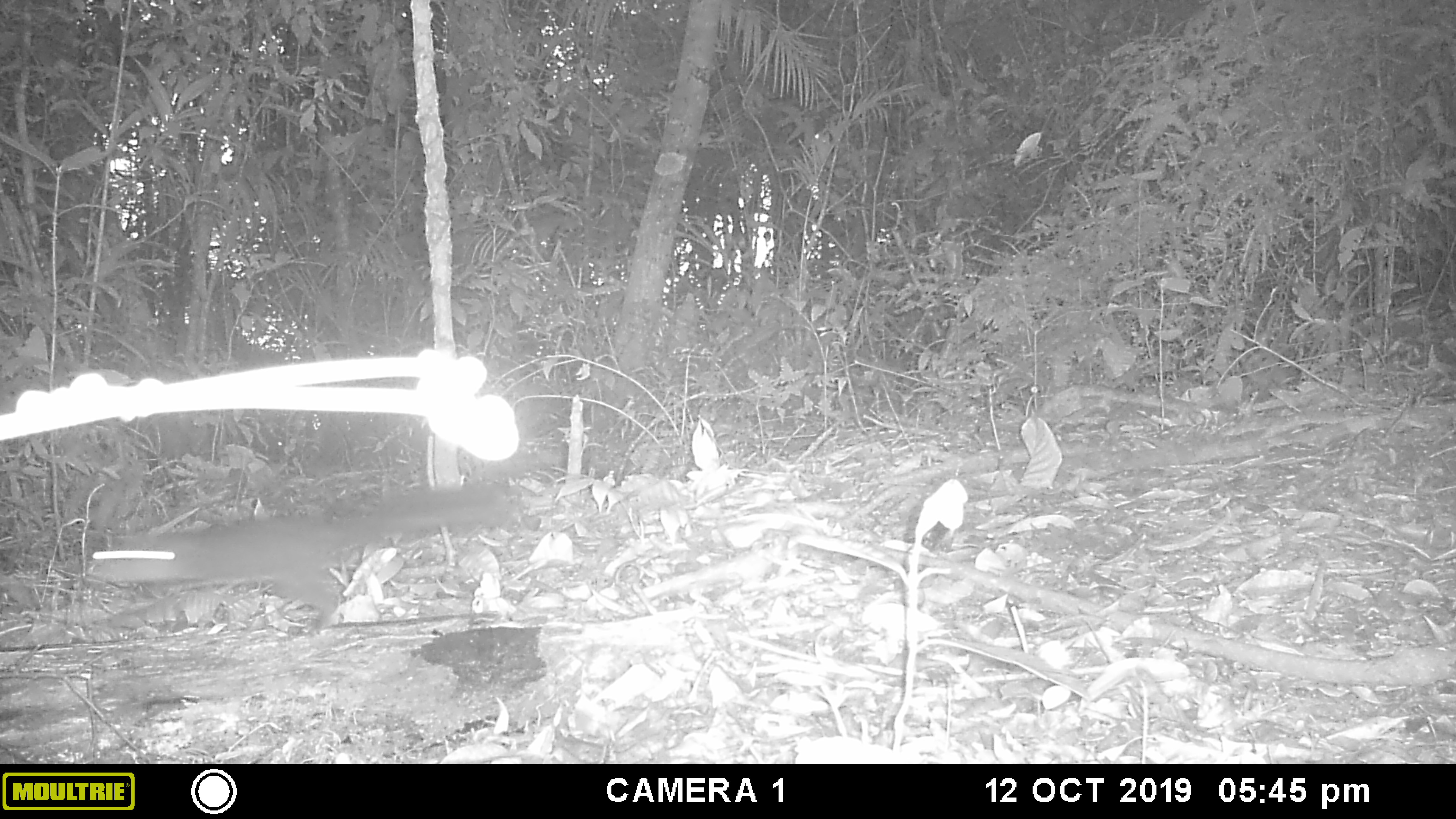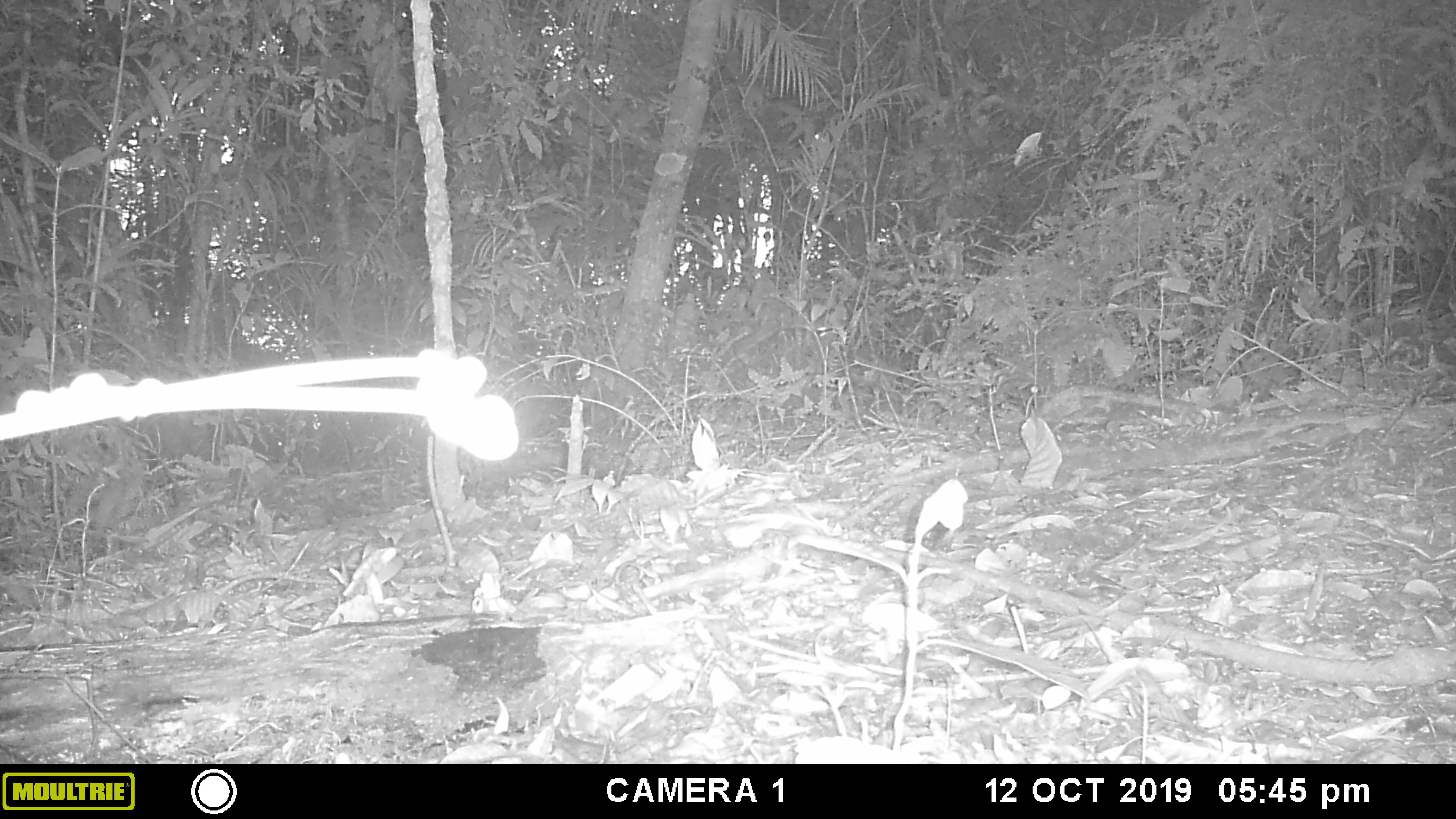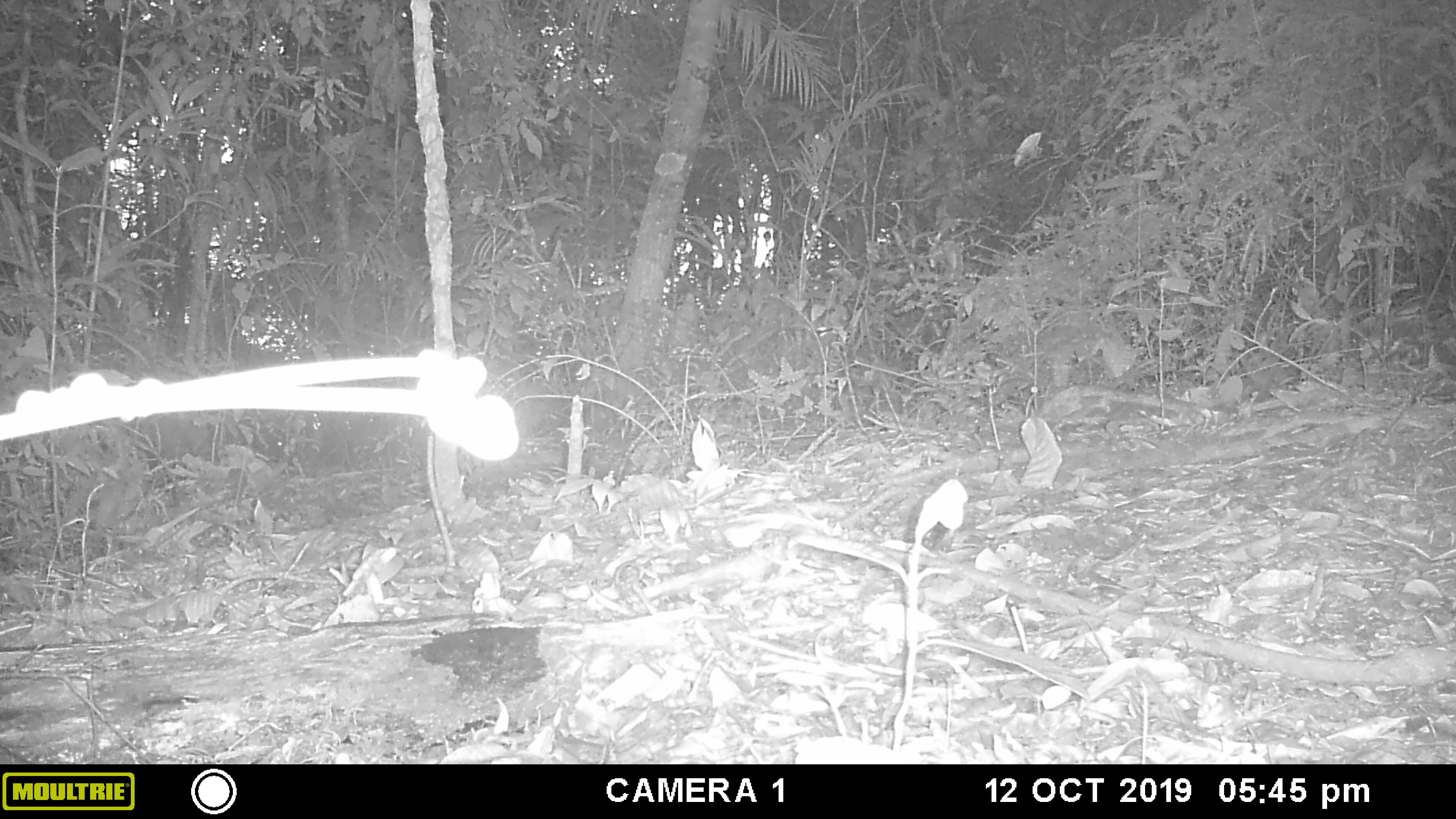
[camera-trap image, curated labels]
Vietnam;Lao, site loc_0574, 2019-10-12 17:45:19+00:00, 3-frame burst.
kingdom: Animalia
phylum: Chordata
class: Mammalia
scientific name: Mammalia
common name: mammal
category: unidentified small mammal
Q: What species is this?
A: Unidentified small mammal (mammal) (Mammalia).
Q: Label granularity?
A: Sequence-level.